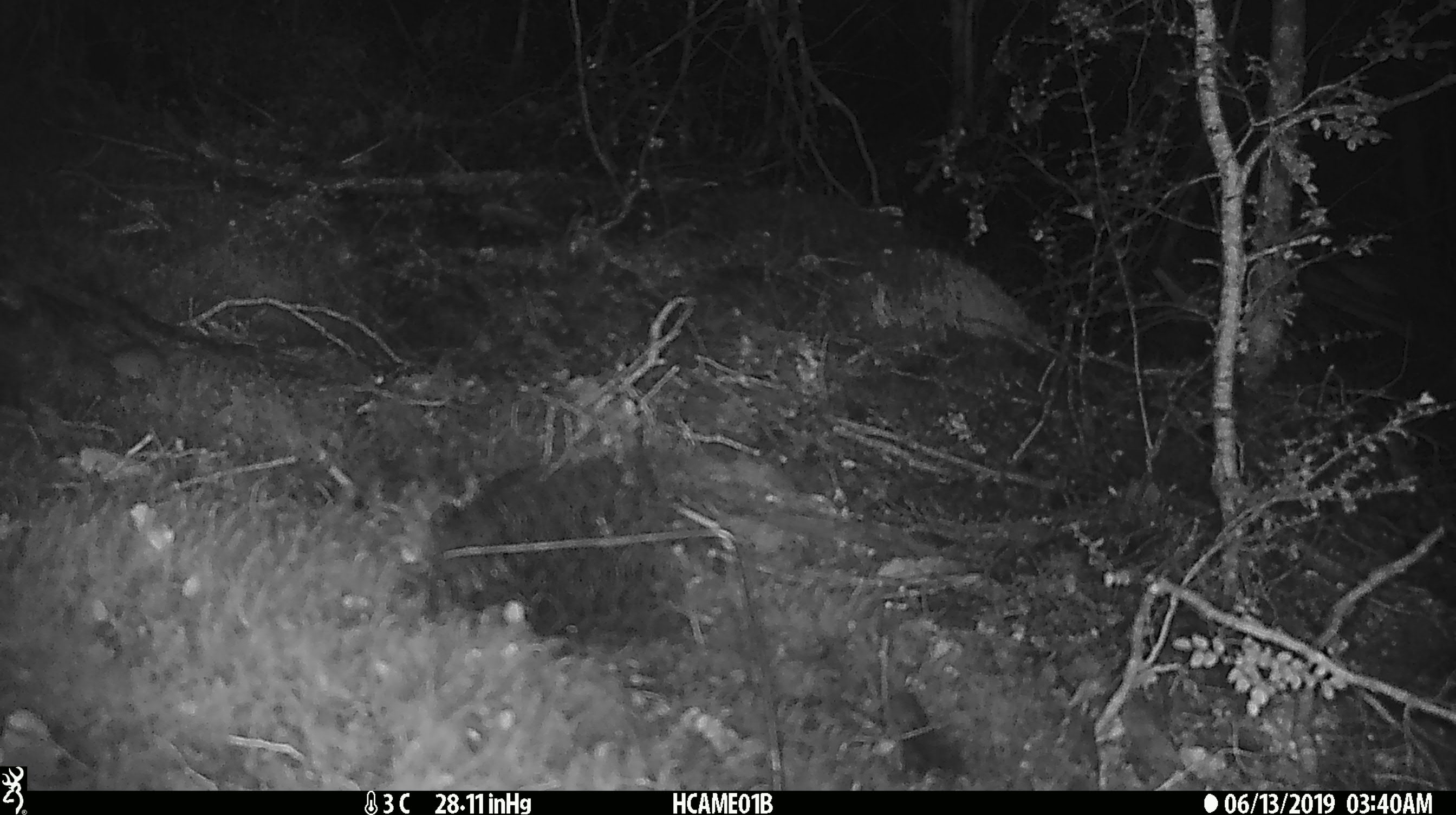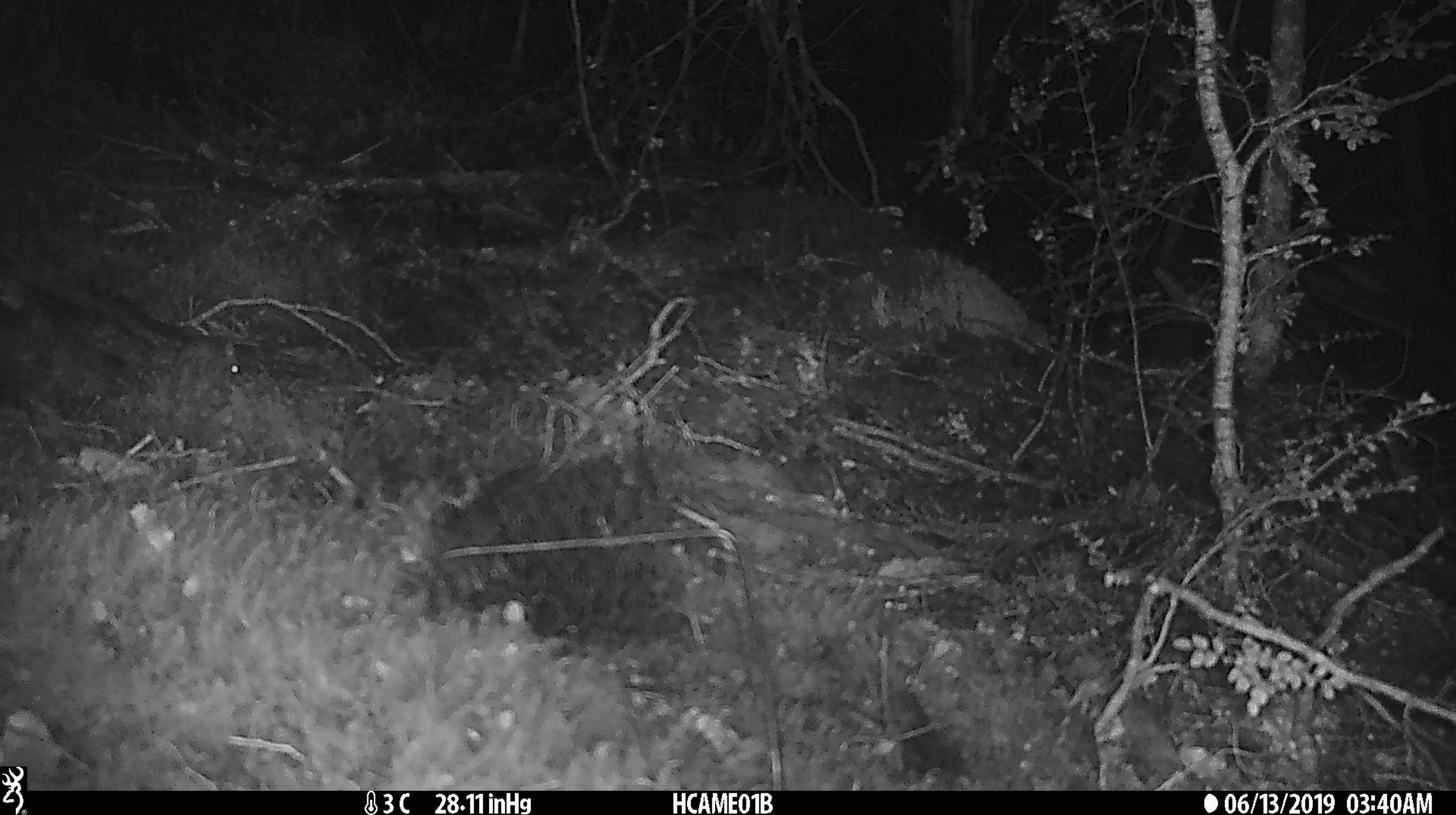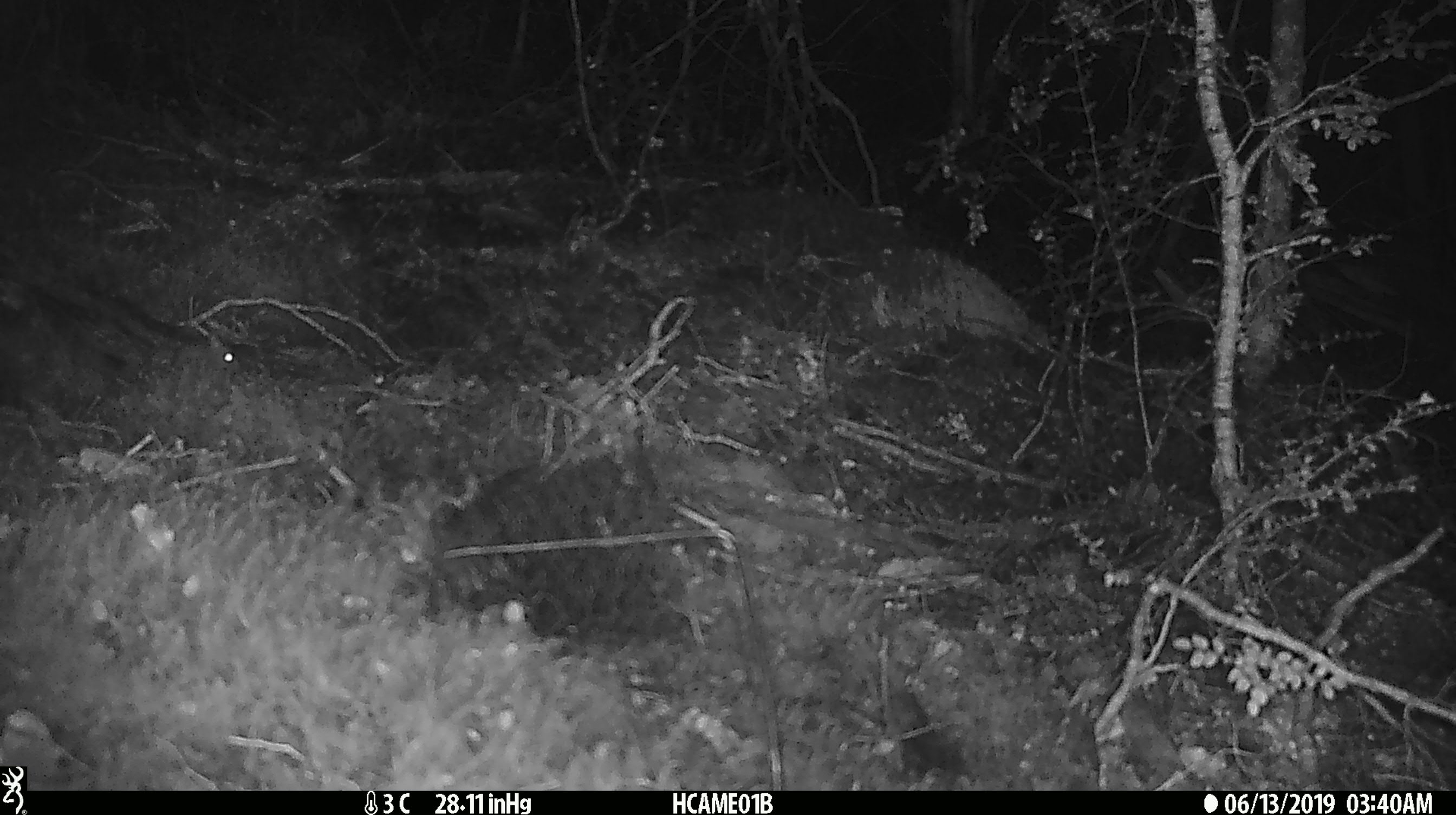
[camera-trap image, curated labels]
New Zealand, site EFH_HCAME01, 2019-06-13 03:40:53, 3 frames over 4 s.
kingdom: Animalia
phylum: Chordata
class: Mammalia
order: Rodentia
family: Muridae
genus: Mus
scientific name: Mus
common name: mouse